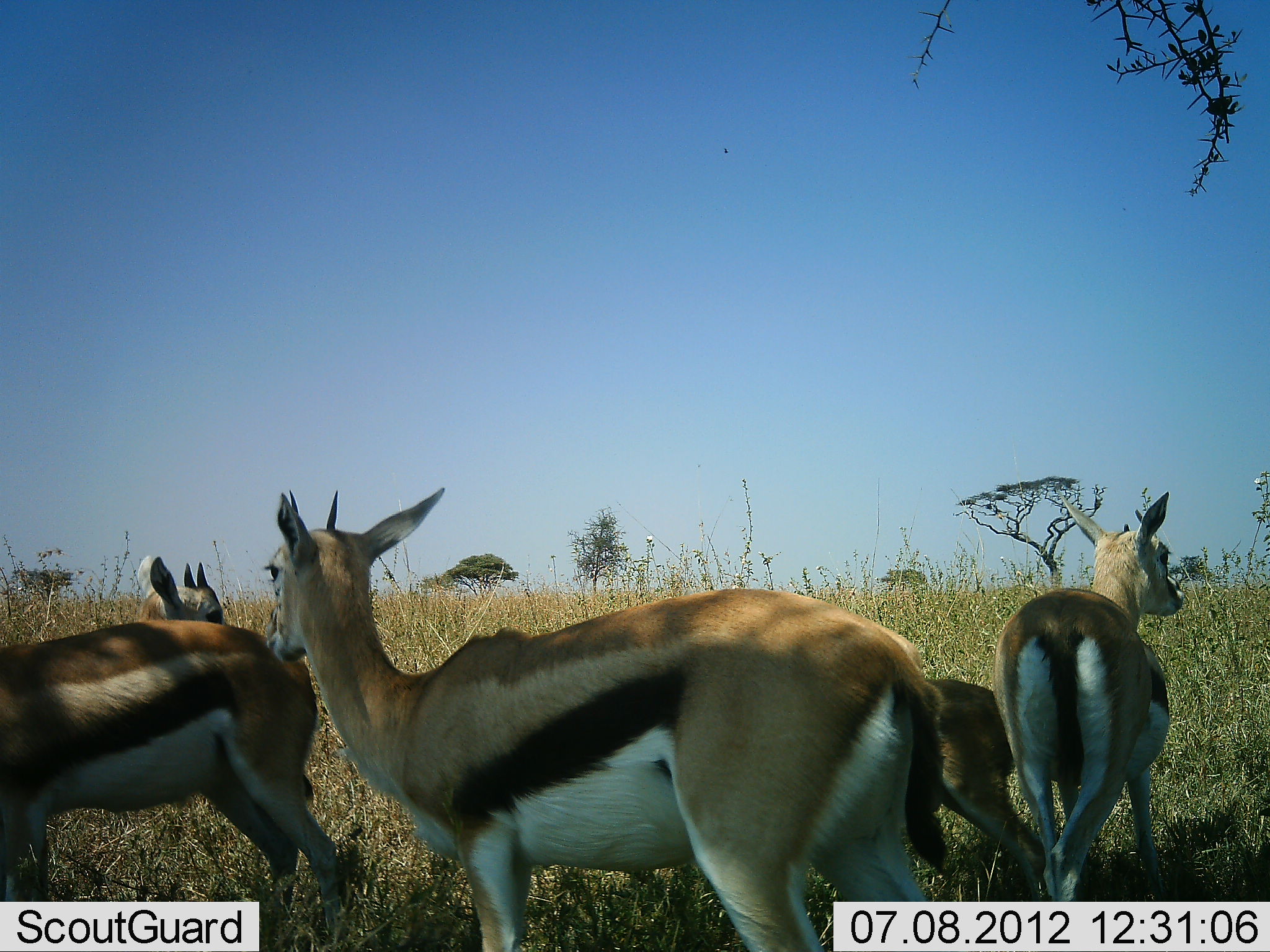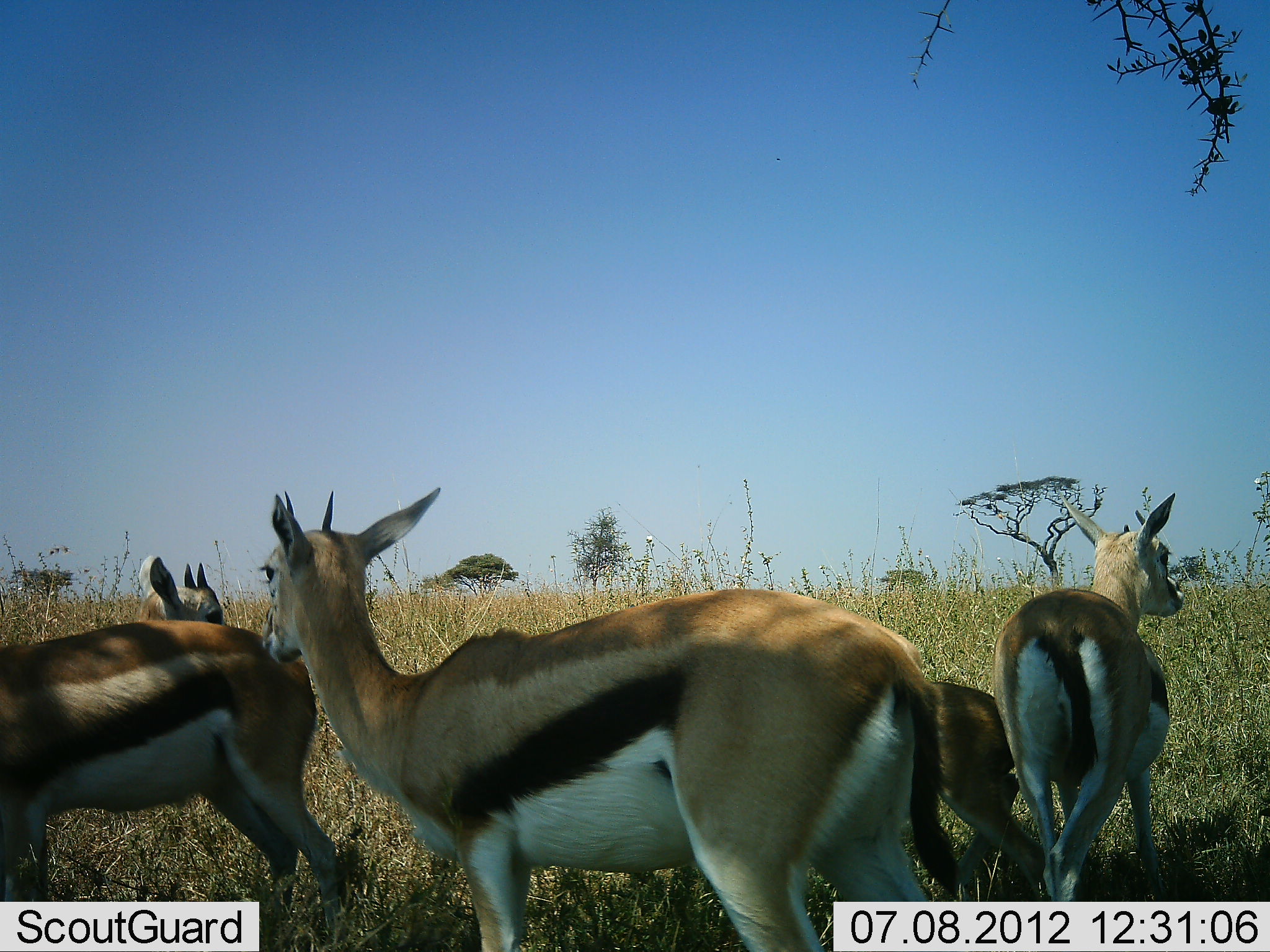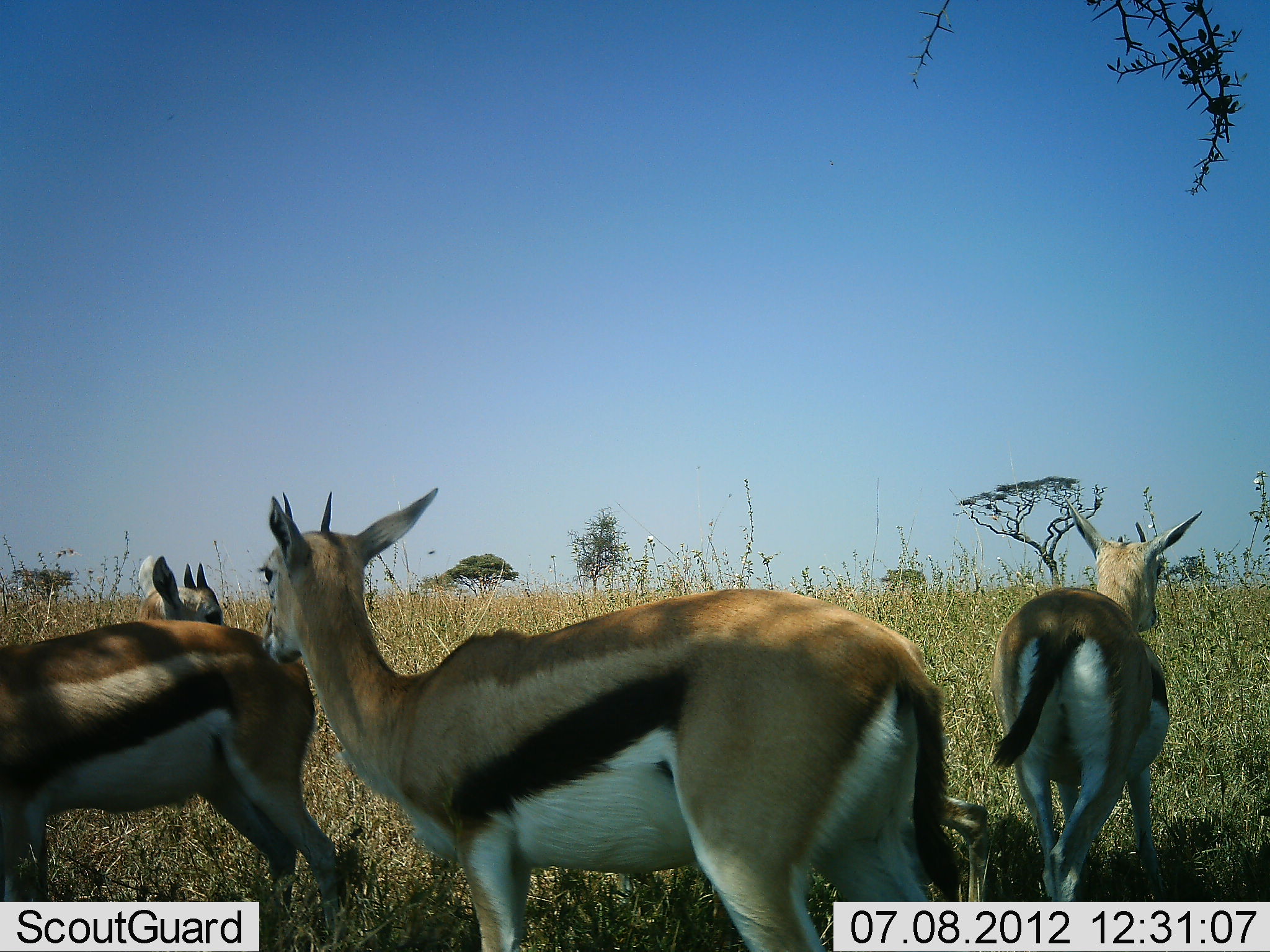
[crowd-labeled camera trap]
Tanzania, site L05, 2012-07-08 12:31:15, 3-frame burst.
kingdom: Animalia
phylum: Chordata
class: Mammalia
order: Artiodactyla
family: Bovidae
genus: Eudorcas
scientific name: Eudorcas thomsonii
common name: thomson's gazelle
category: gazellethomsons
Gazellethomsons (thomson's gazelle) (Eudorcas thomsonii), count 5. Behavior (volunteer vote fractions): standing 100%, resting 10%, moving 0%, interacting 0%. Young present (vote fraction): 60%. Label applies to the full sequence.